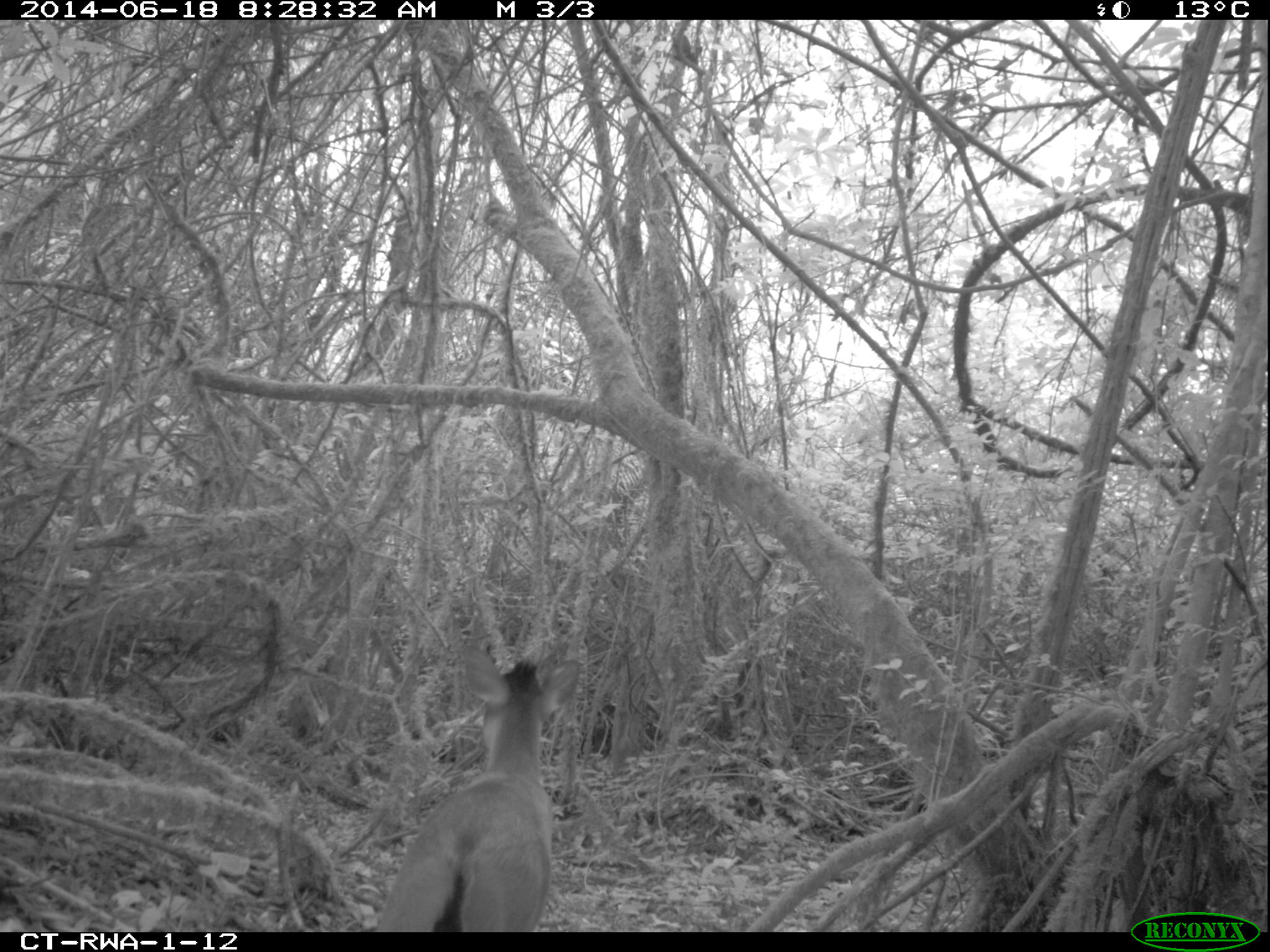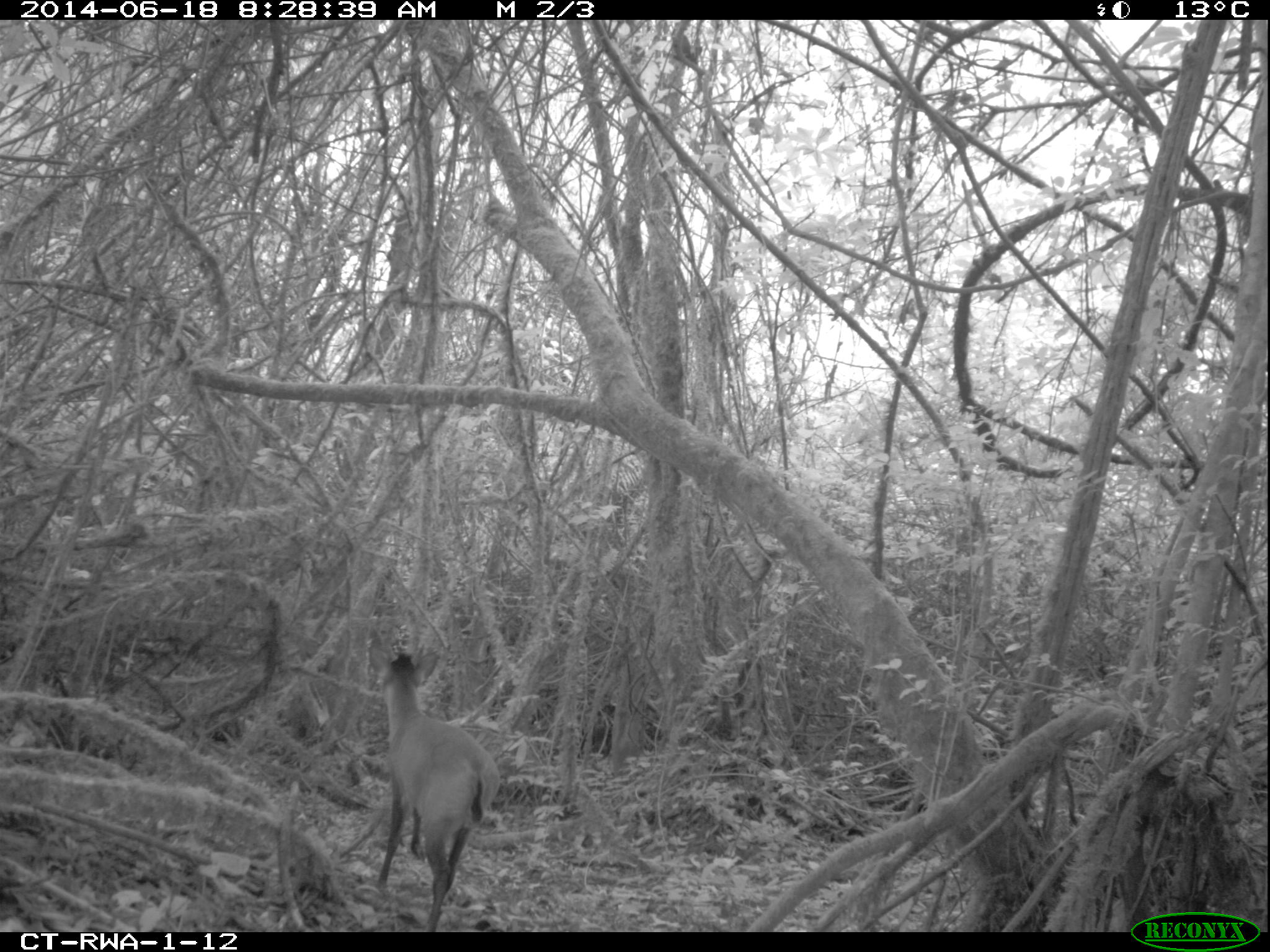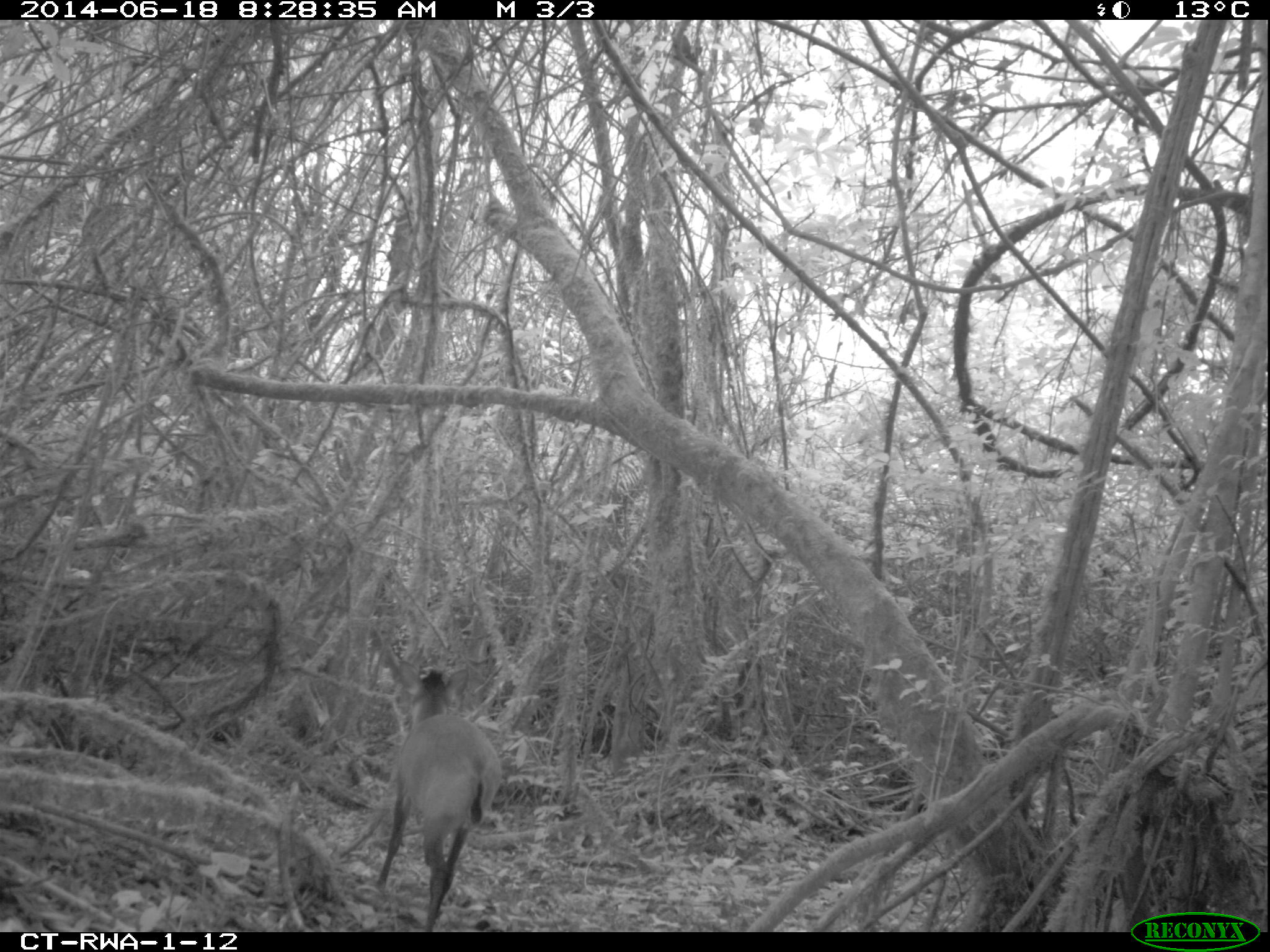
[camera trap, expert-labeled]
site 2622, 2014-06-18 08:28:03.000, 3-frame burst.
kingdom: Animalia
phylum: Chordata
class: Mammalia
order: Artiodactyla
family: Bovidae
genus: Cephalophus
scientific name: Cephalophus nigrifrons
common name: black-fronted duiker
Cephalophus nigrifrons (black-fronted duiker), count 1.